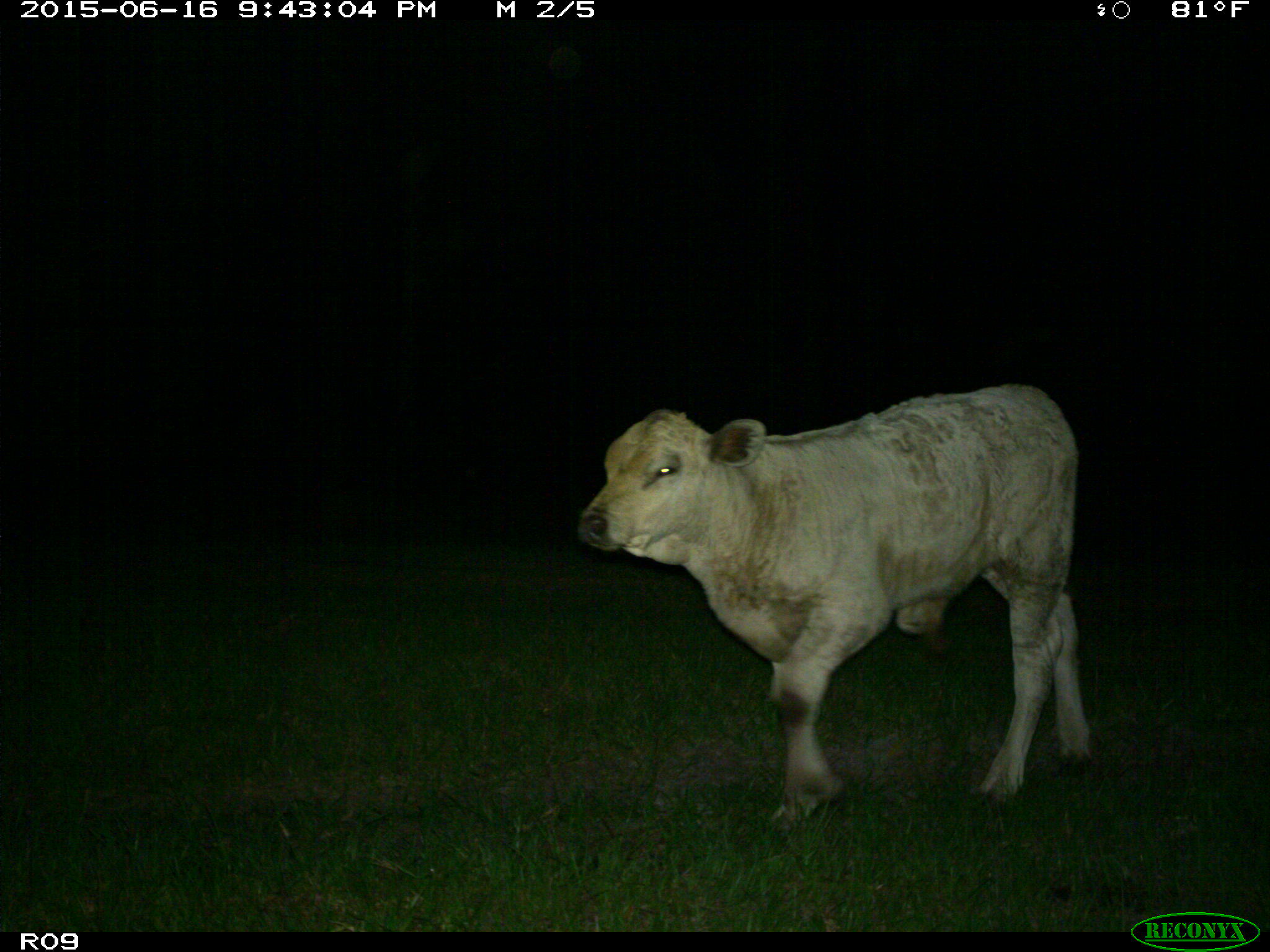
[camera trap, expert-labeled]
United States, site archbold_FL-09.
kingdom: Animalia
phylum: Chordata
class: Mammalia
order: Artiodactyla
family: Bovidae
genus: Bos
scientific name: Bos taurus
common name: domestic cow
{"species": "Bos taurus (domestic cow)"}